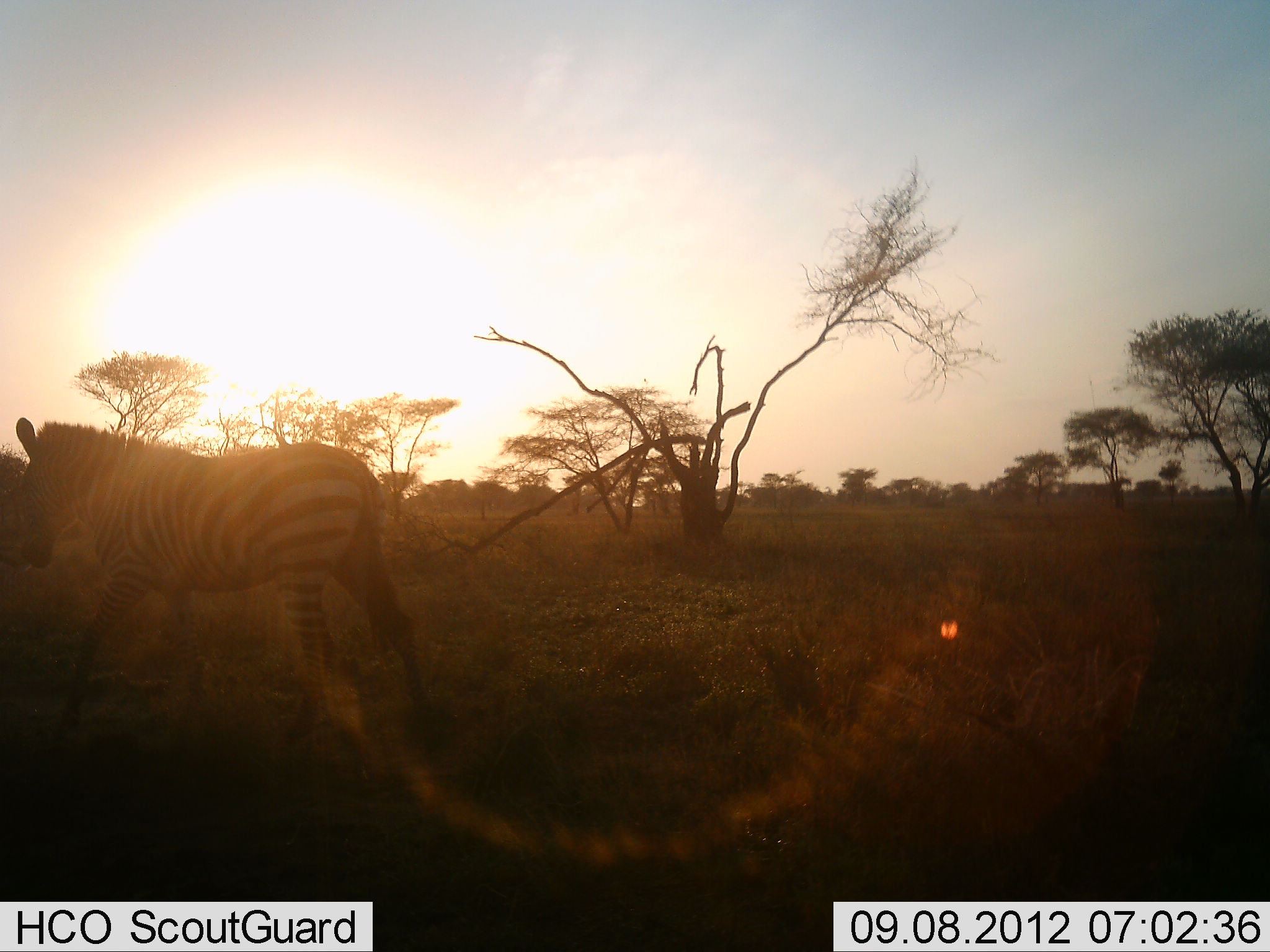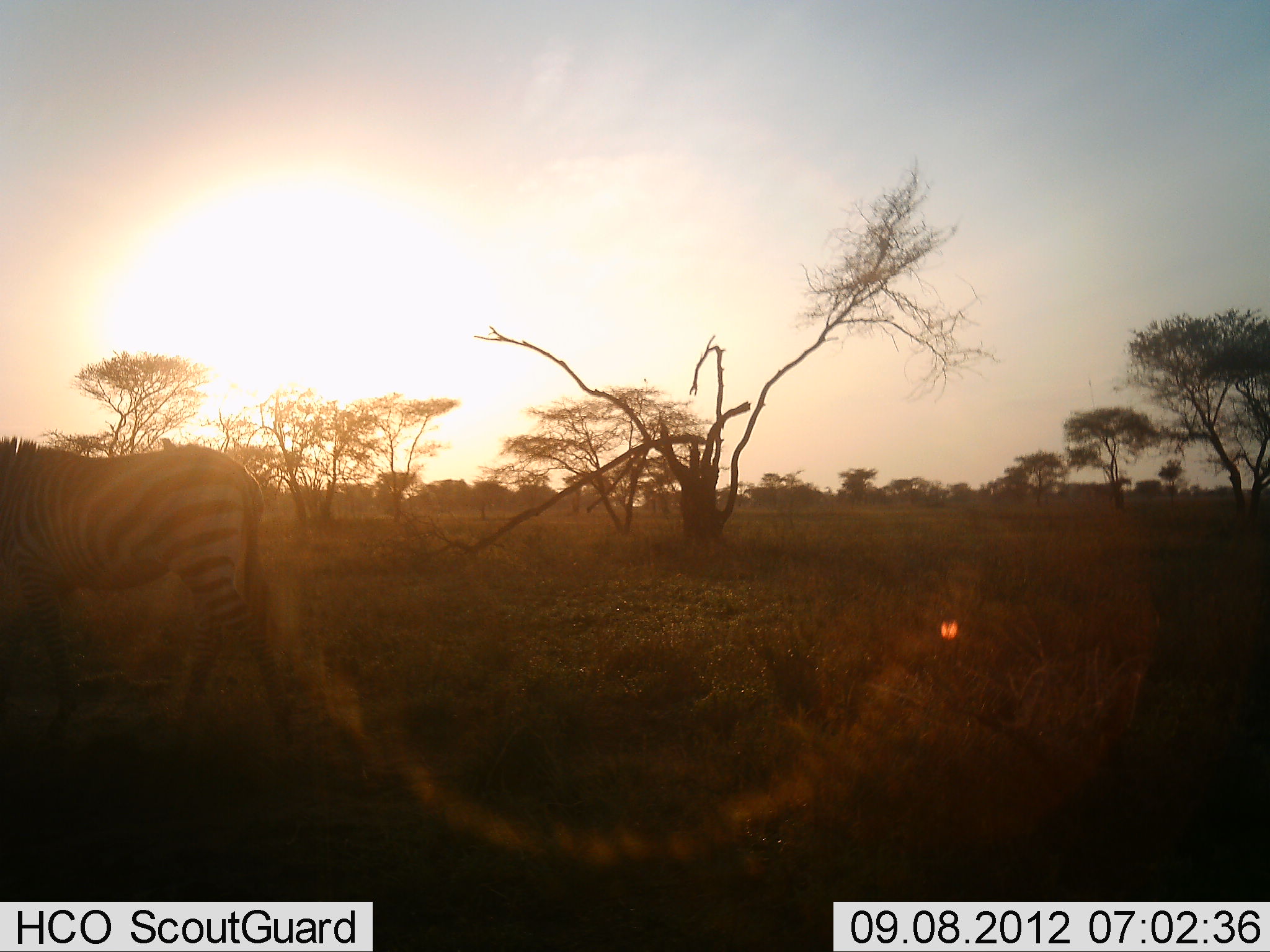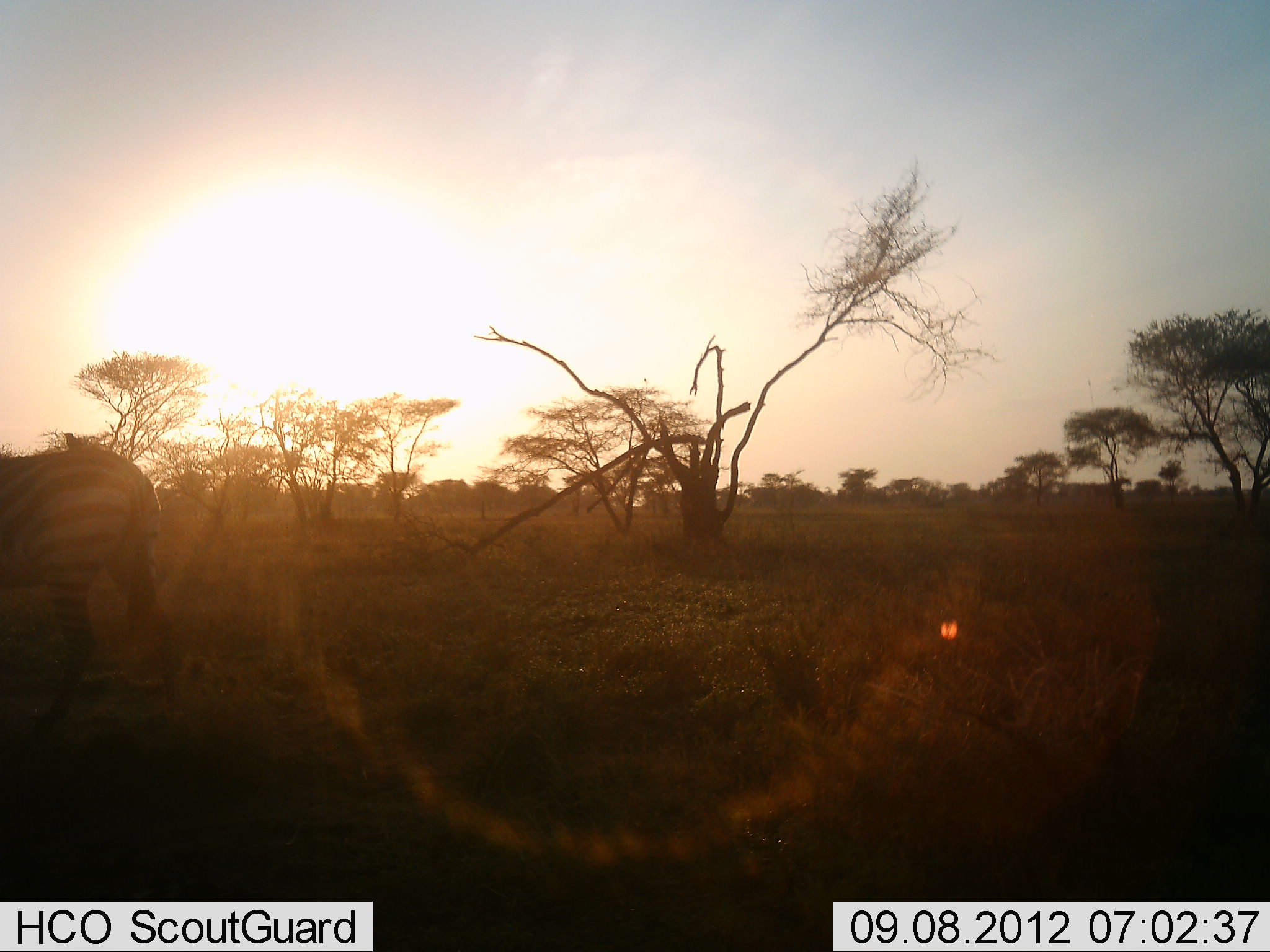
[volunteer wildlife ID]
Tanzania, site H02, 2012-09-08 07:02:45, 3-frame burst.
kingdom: Animalia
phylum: Chordata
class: Mammalia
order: Perissodactyla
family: Equidae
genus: Equus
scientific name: Equus quagga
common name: plains zebra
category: zebra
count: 1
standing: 0%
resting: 0%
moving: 100%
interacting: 0%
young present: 0%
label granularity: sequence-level